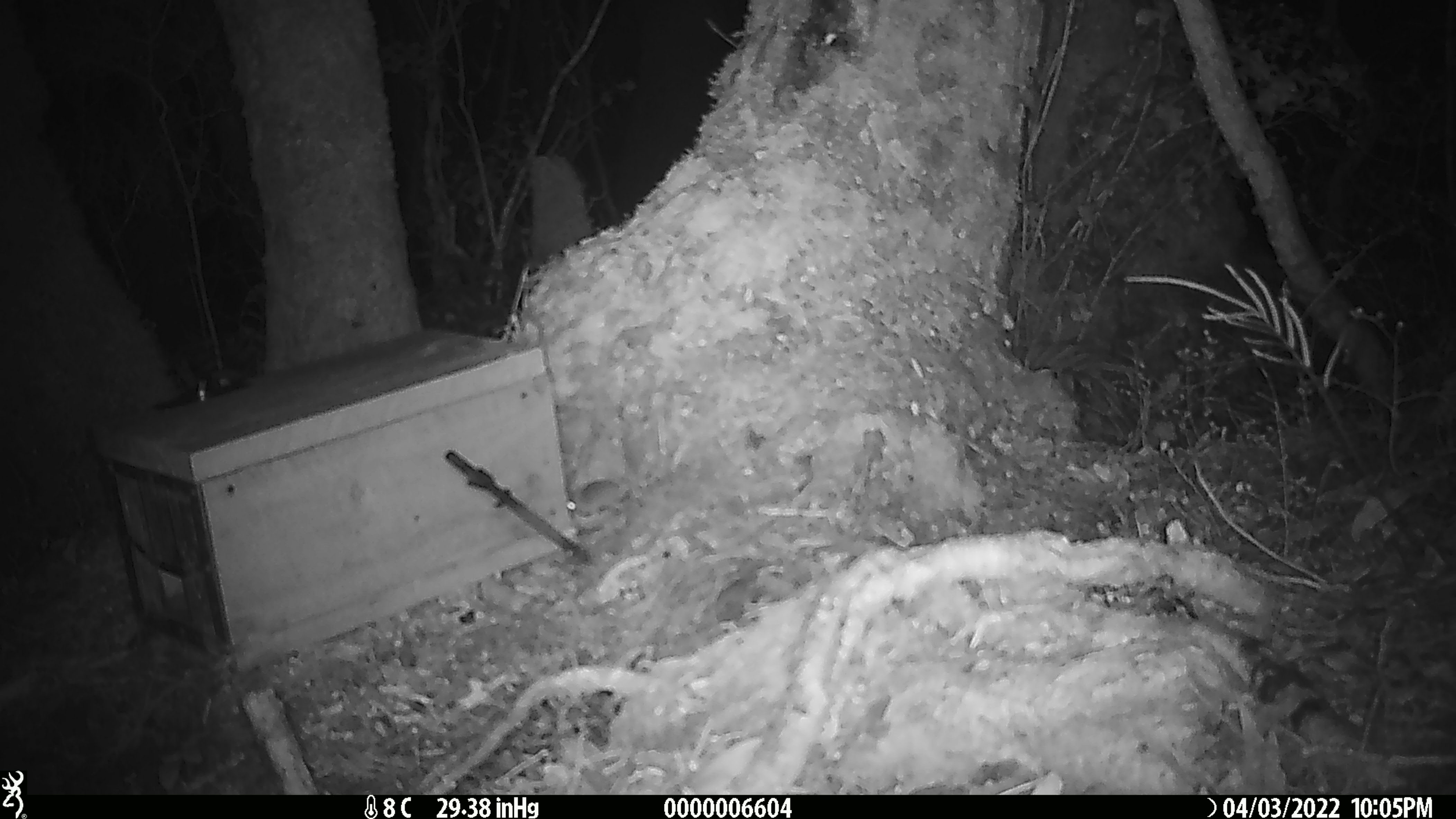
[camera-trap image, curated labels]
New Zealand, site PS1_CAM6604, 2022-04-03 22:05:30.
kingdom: Animalia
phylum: Chordata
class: Mammalia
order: Rodentia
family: Muridae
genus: Mus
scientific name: Mus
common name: mouse